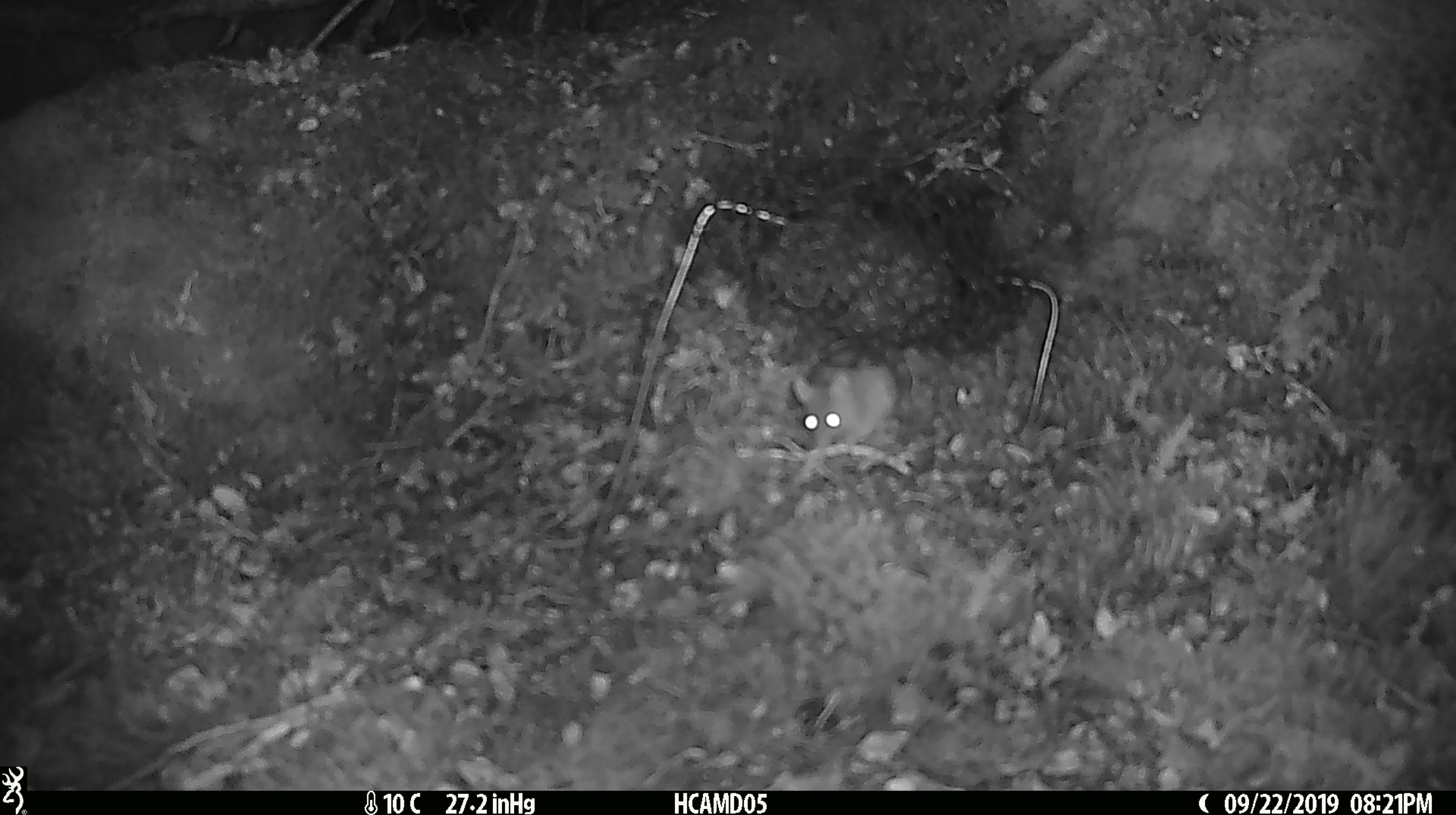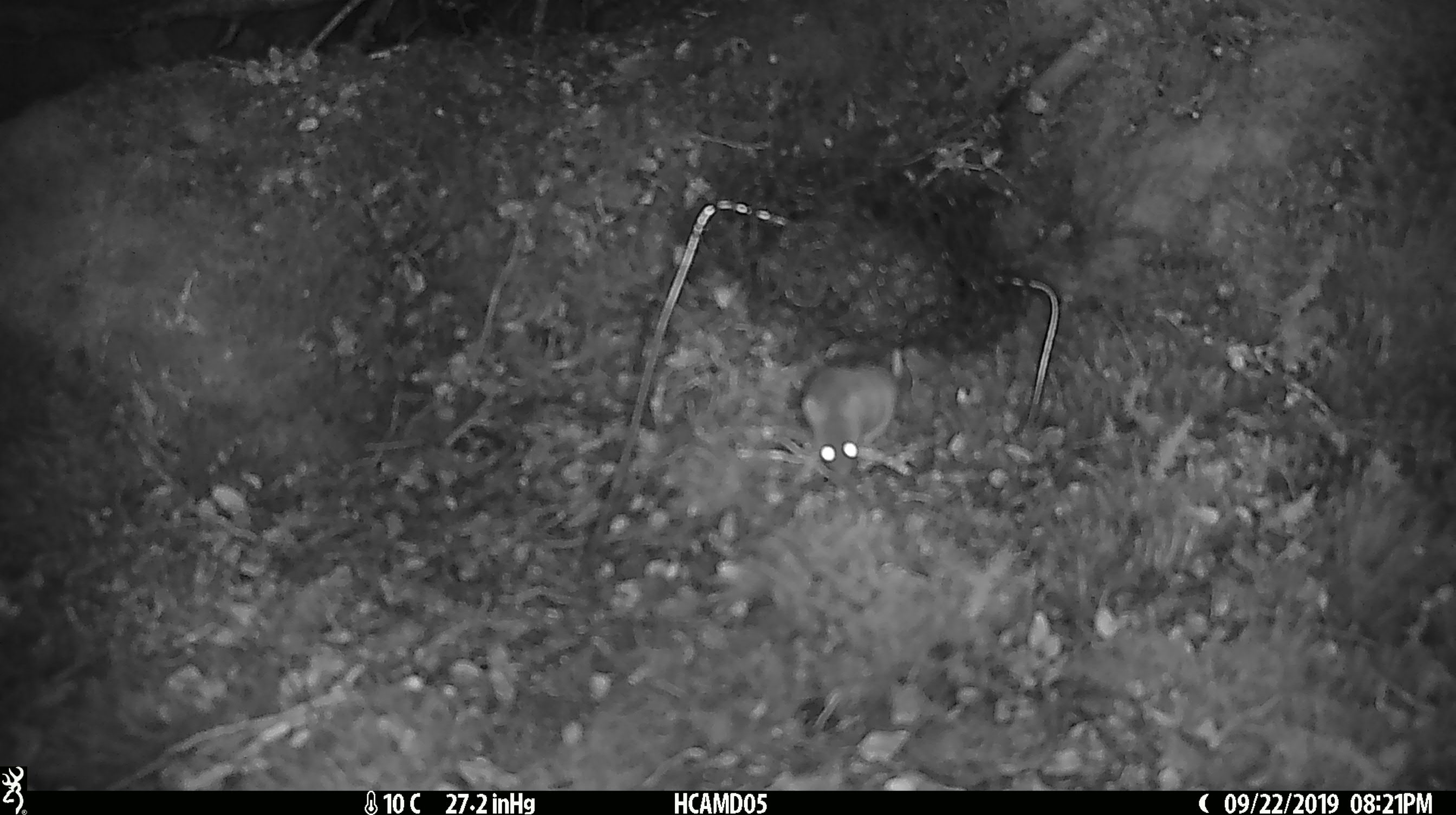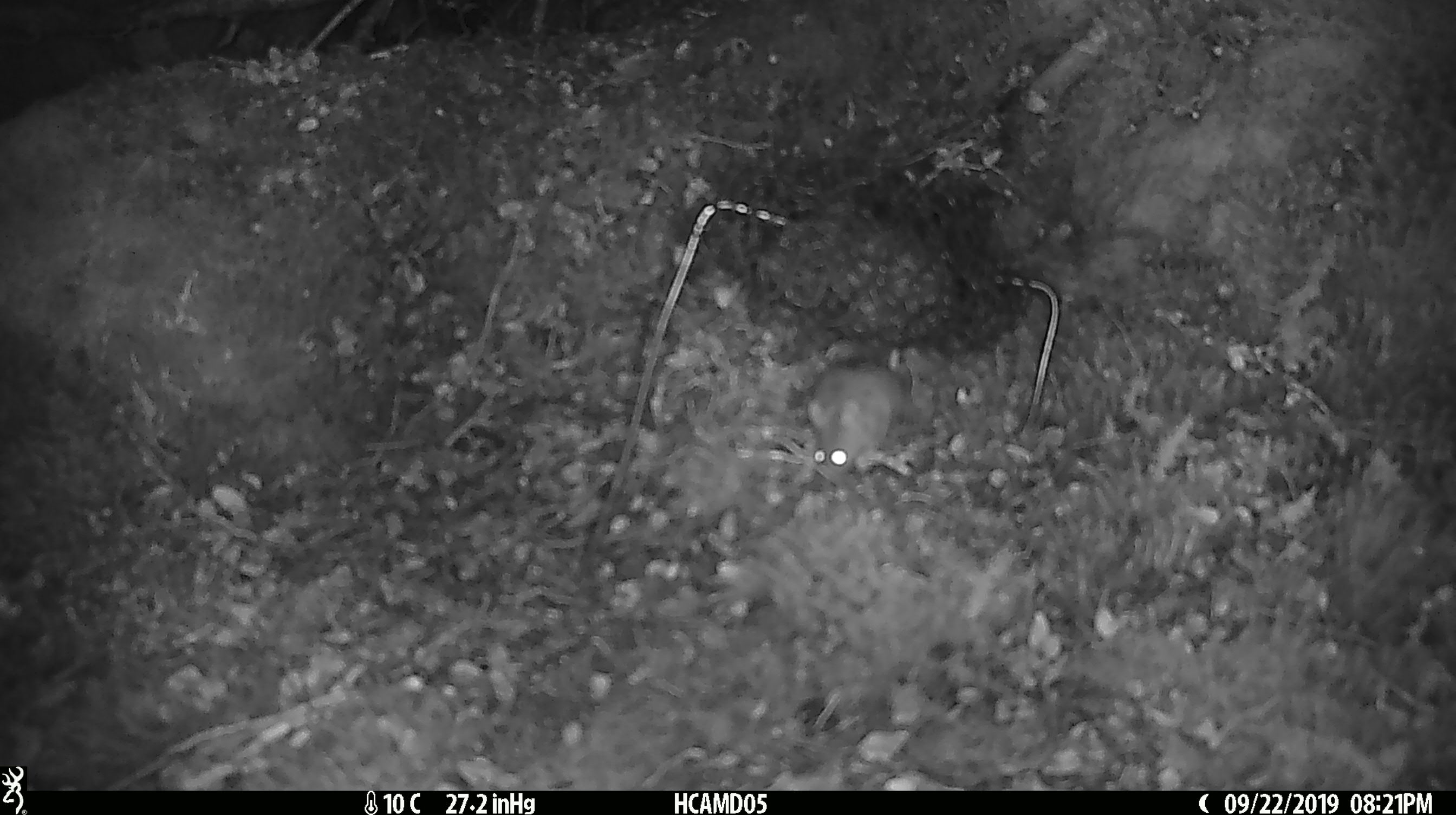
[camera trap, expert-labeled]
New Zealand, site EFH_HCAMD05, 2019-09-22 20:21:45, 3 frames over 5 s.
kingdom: Animalia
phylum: Chordata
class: Mammalia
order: Rodentia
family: Muridae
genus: Mus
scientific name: Mus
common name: mouse